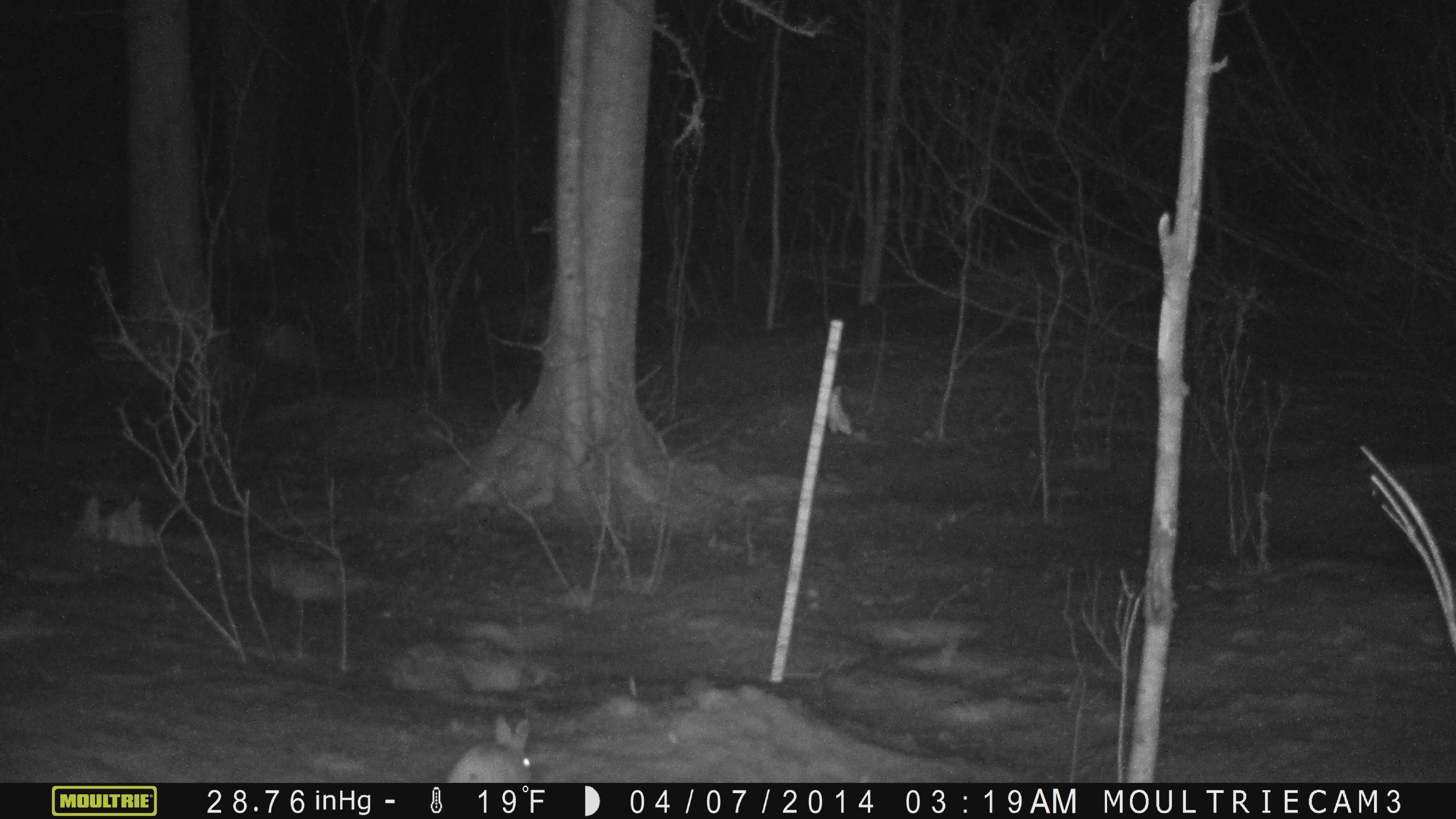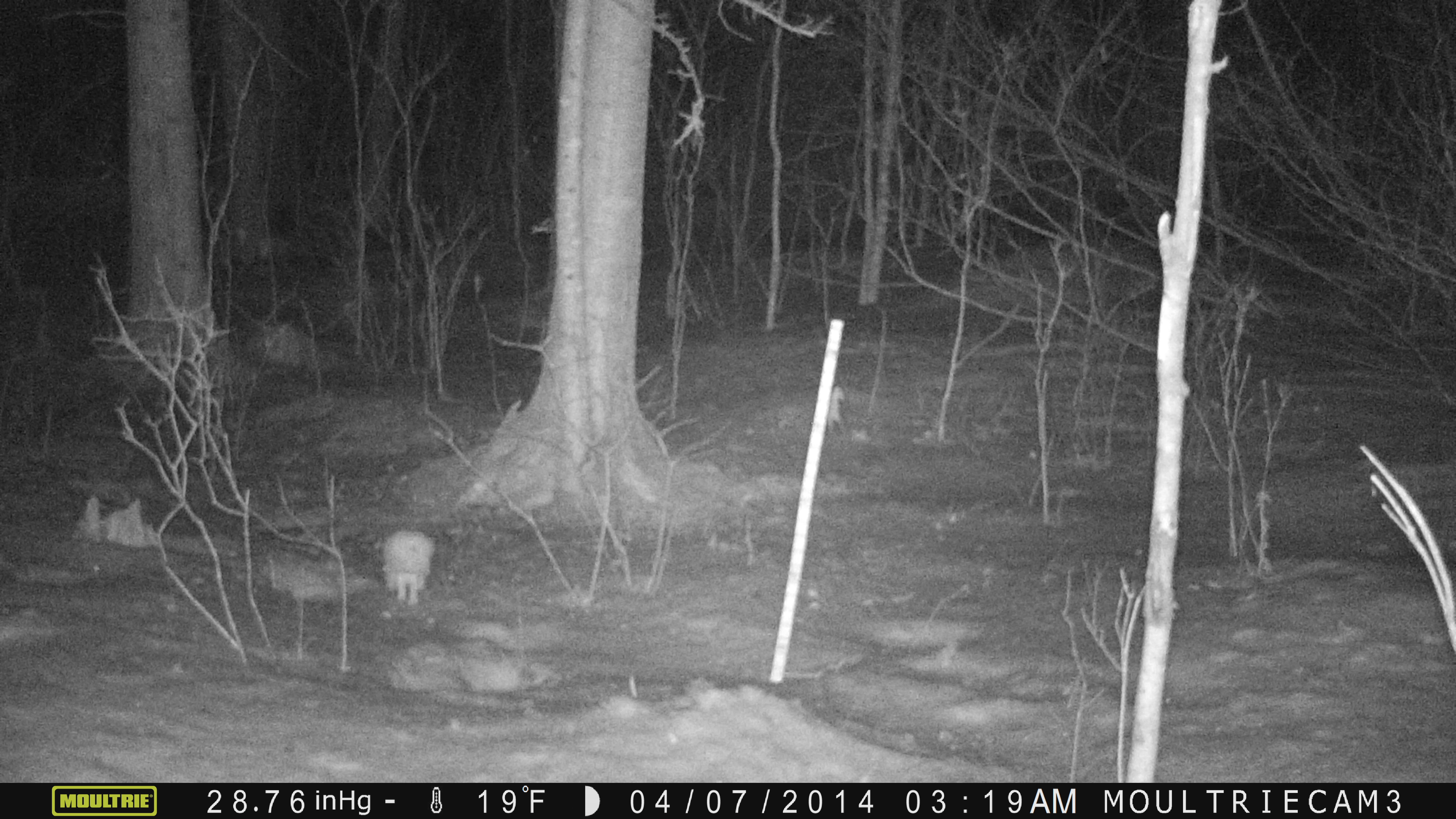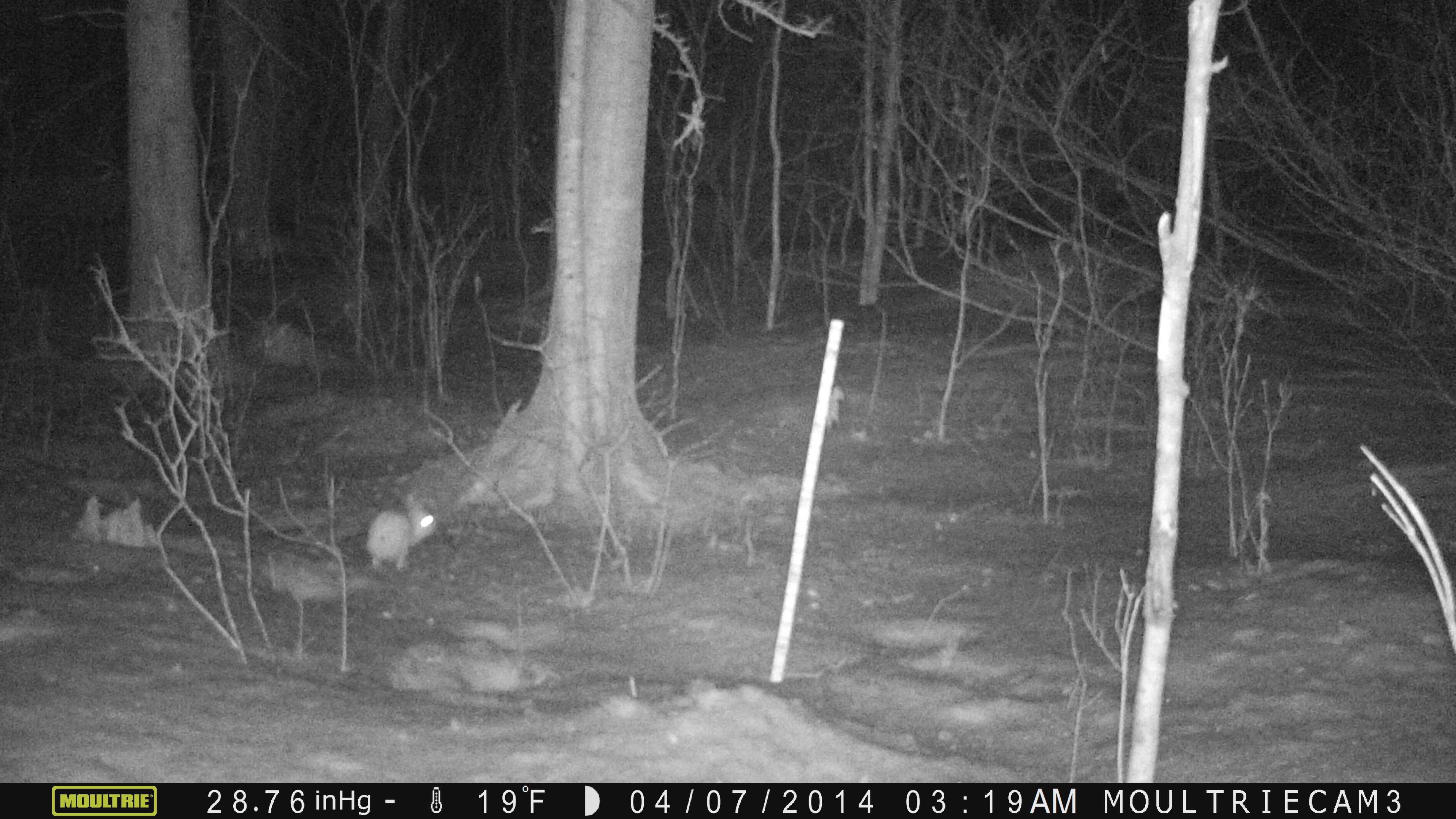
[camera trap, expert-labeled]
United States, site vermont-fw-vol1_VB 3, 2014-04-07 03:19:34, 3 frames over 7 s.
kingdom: Animalia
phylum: Chordata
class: Mammalia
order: Lagomorpha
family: Leporidae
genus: Lepus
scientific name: Lepus americanus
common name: snowshoe hare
Snowshoe hare (Lepus americanus).